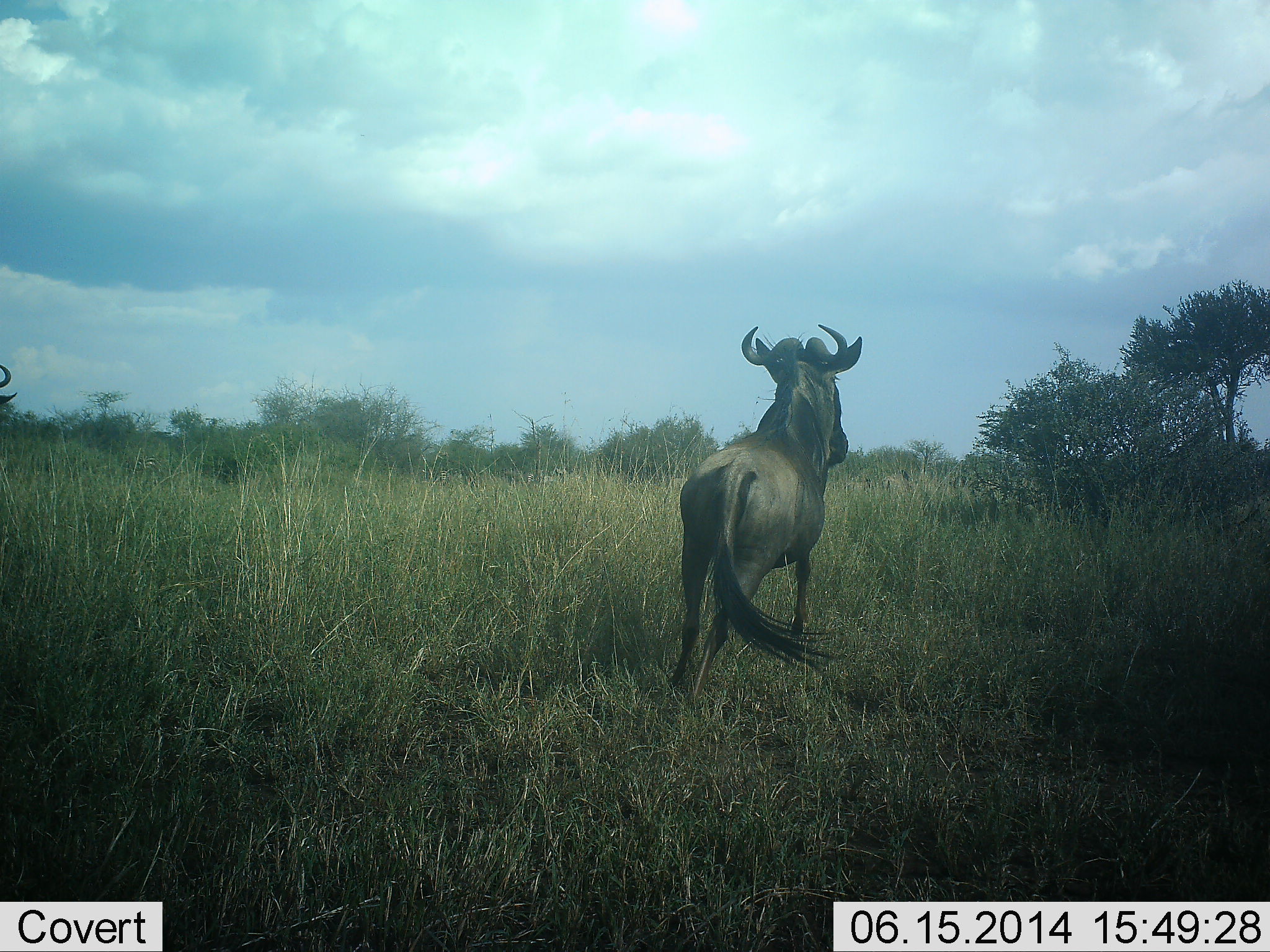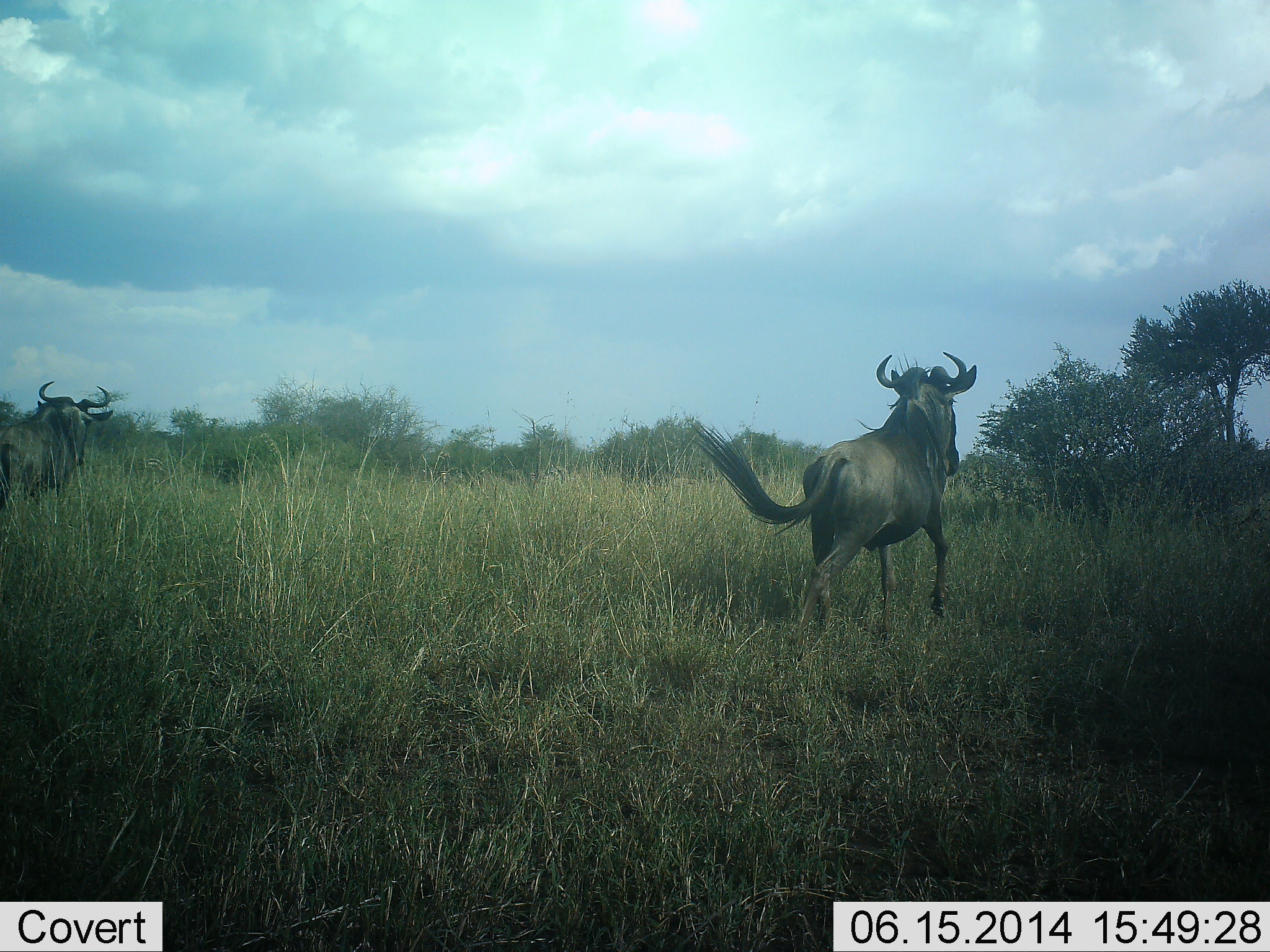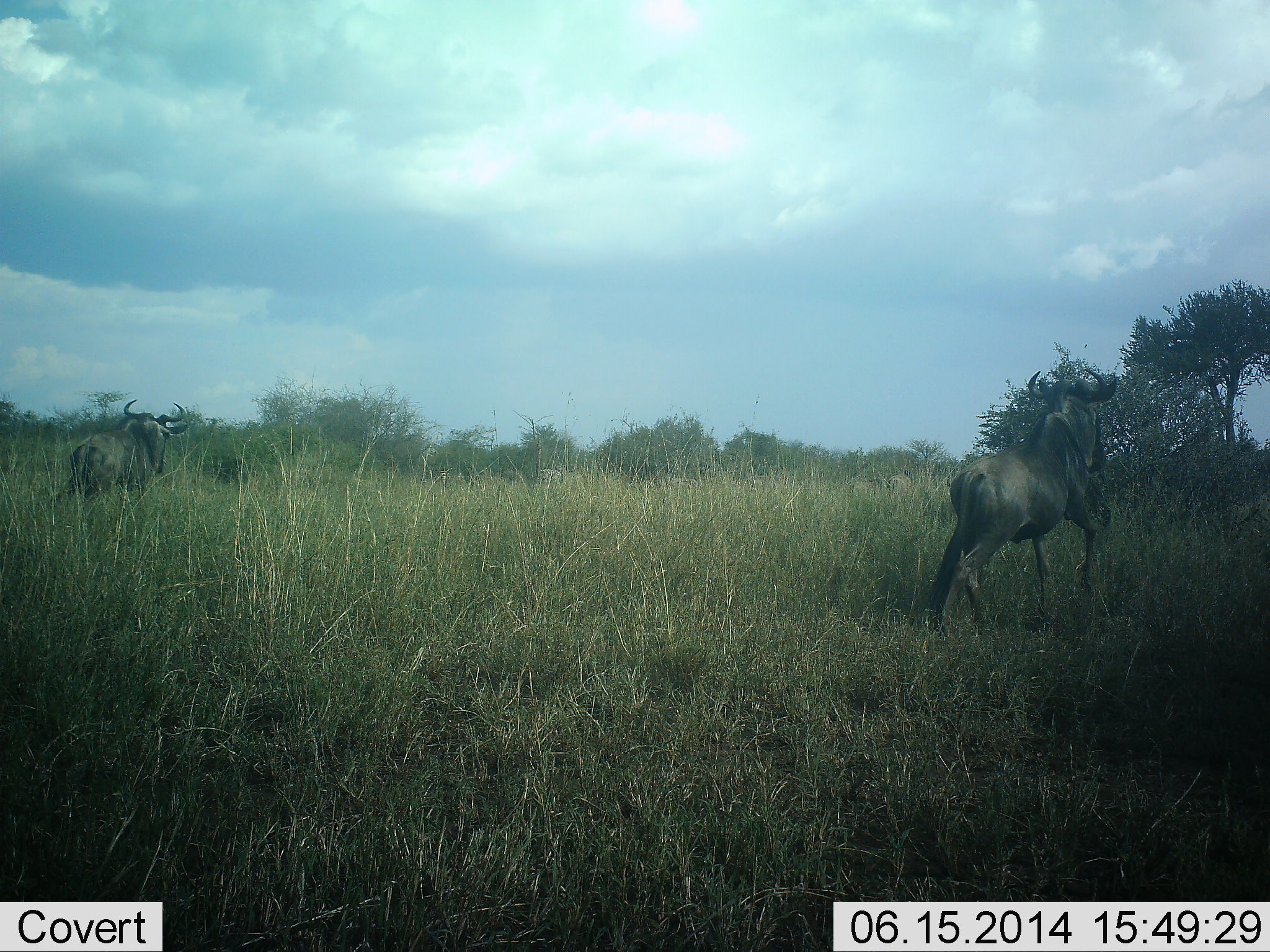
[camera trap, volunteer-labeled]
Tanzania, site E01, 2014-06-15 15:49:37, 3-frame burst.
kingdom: Animalia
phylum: Chordata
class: Mammalia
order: Artiodactyla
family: Bovidae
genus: Connochaetes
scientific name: Connochaetes taurinus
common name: blue wildebeest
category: wildebeest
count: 2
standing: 10%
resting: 0%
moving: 90%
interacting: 0%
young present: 0%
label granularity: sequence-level